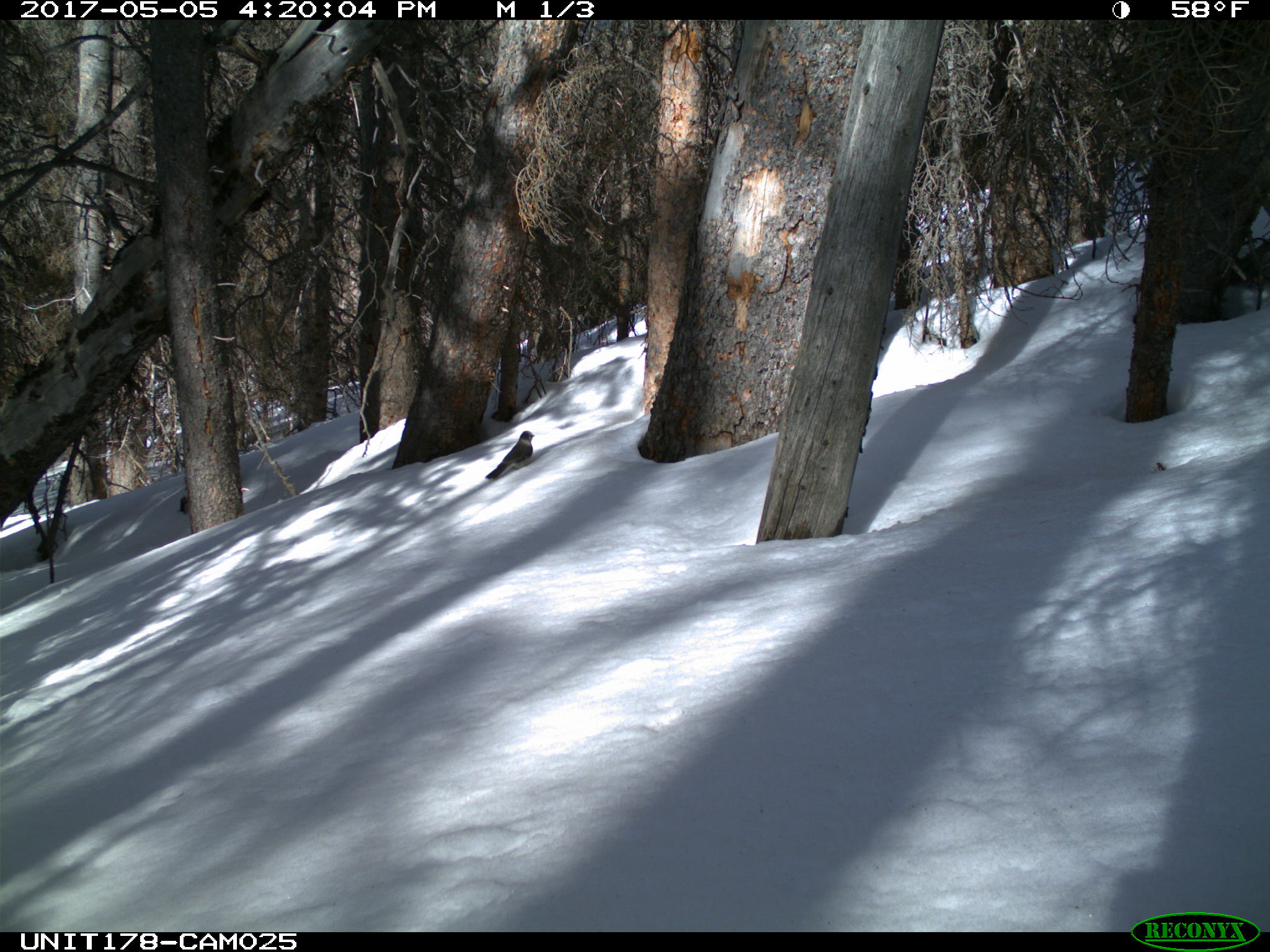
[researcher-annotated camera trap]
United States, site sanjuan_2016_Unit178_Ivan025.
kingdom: Animalia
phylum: Chordata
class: Aves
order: Passeriformes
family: Corvidae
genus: Perisoreus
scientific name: Perisoreus canadensis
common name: canada jay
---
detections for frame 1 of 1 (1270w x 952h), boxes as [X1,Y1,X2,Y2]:
animal: [485,431,535,482]